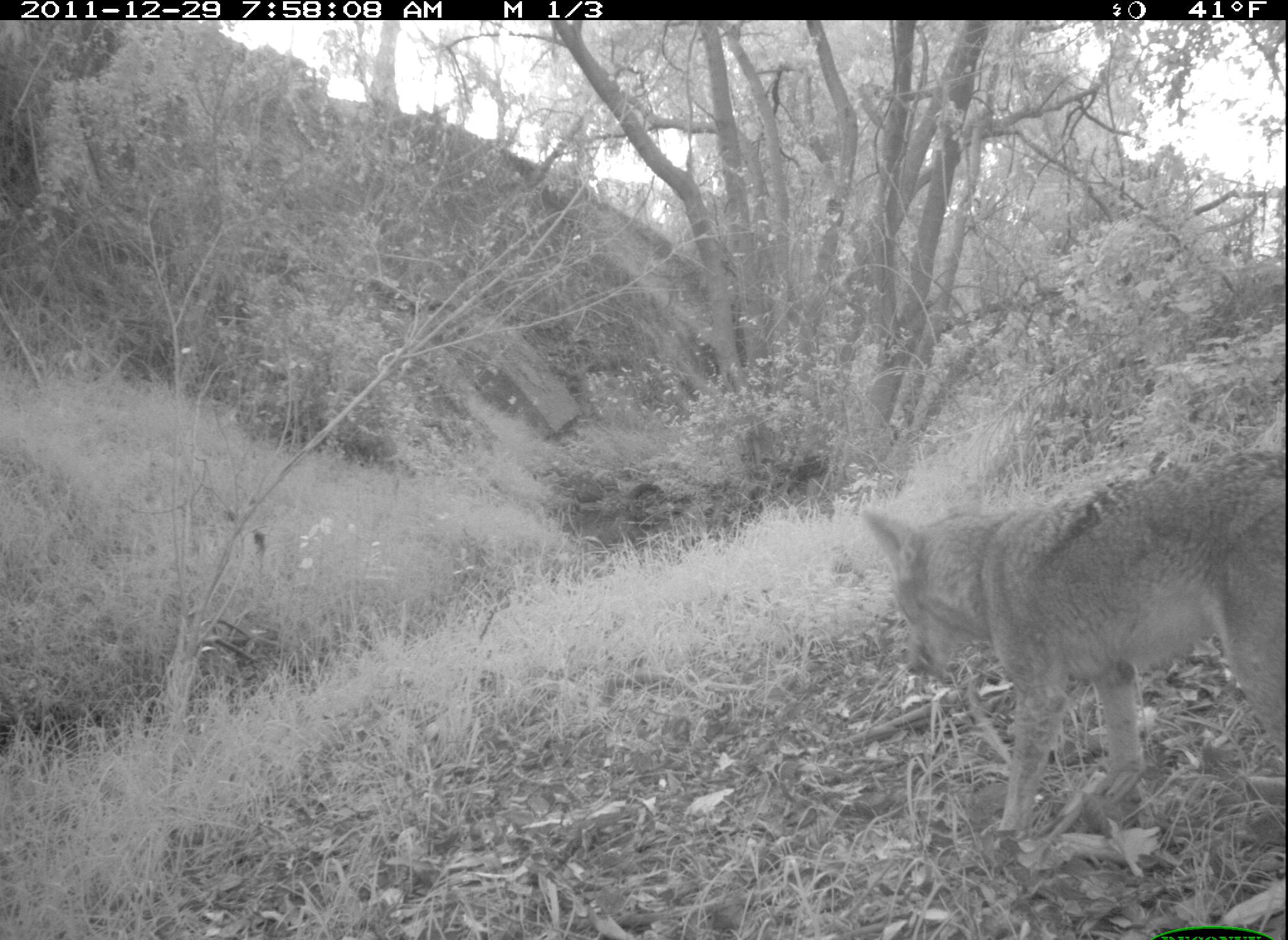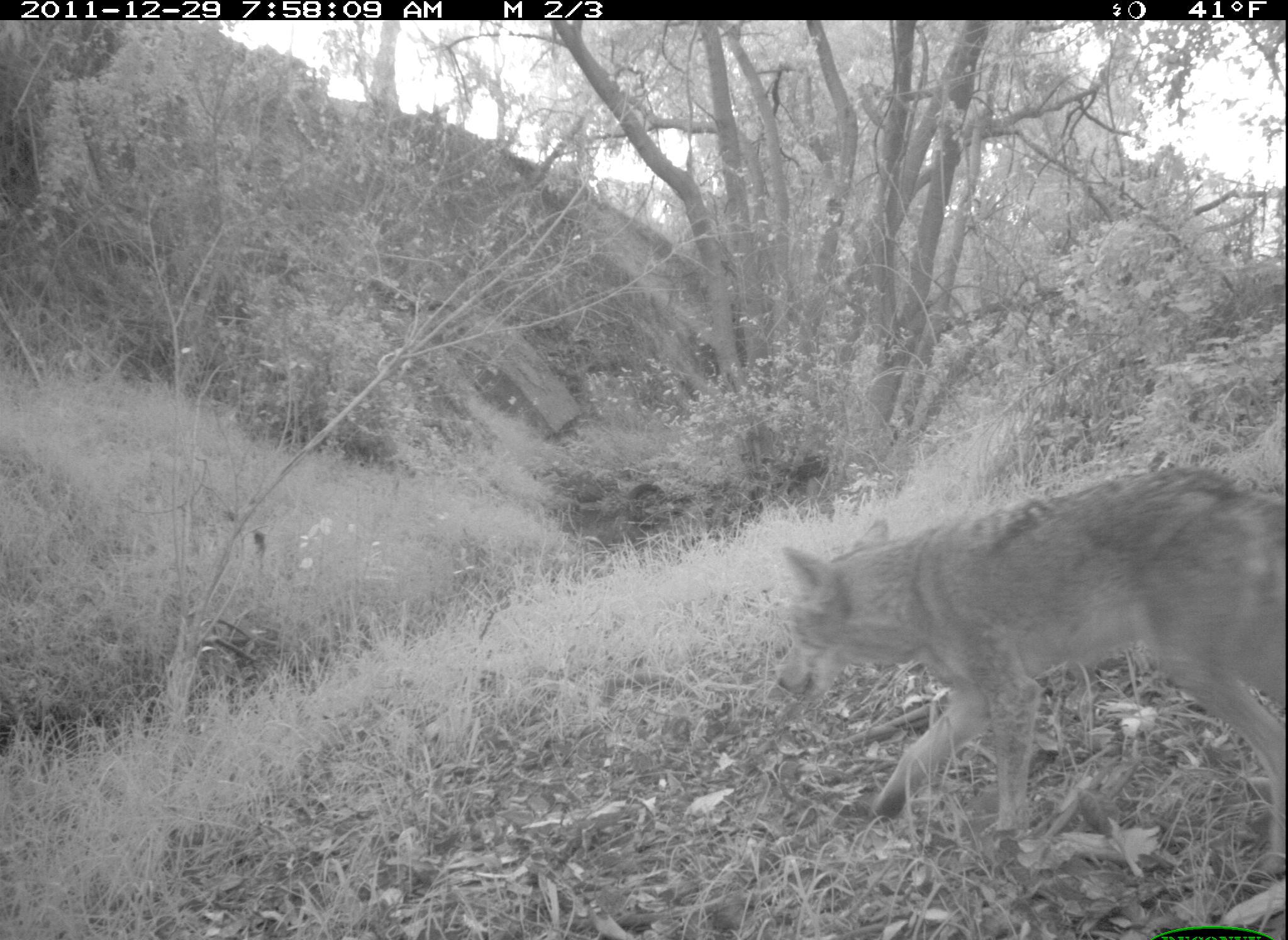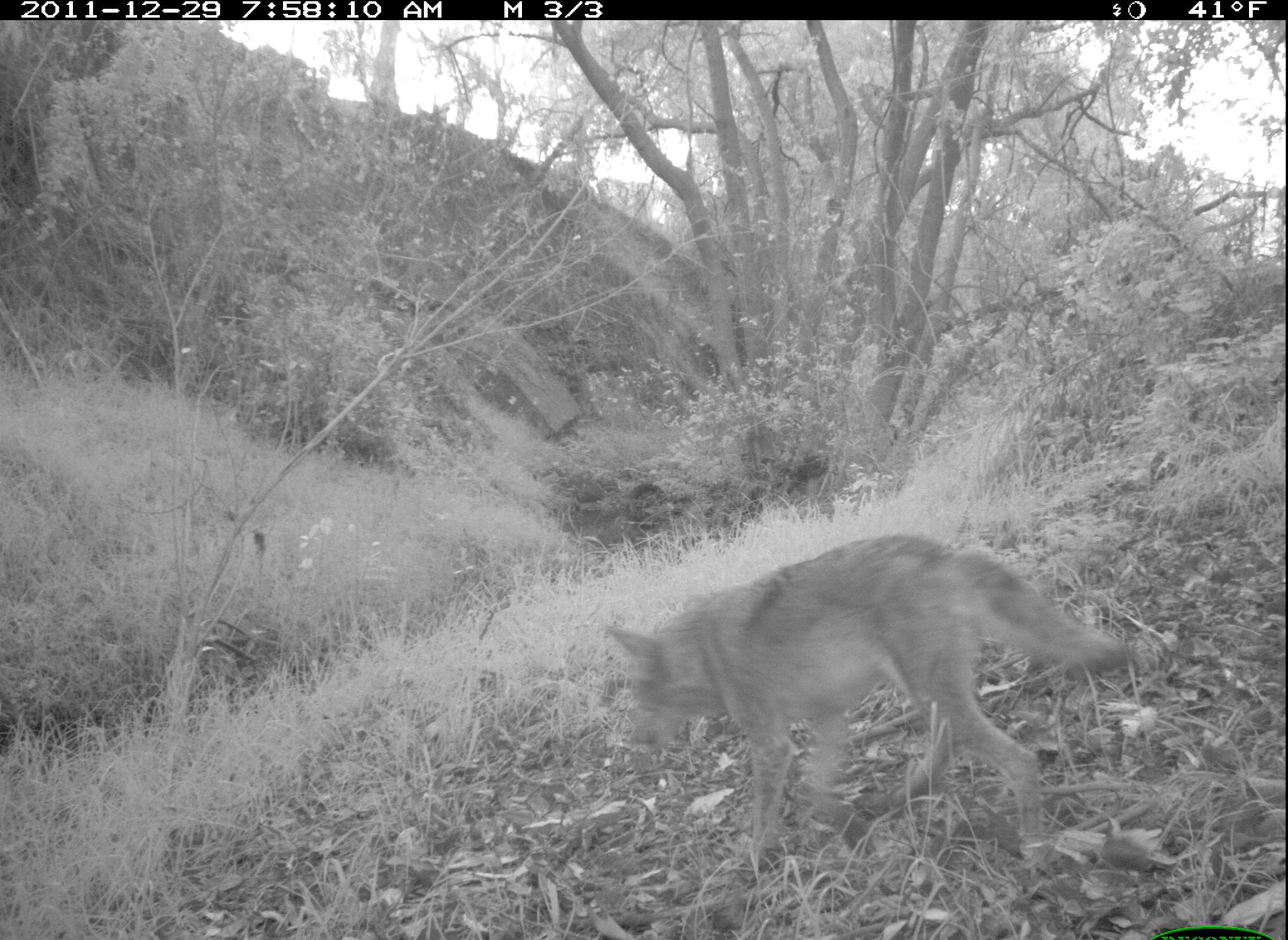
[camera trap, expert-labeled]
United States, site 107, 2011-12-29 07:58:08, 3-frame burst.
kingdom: Animalia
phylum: Chordata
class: Mammalia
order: Carnivora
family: Canidae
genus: Canis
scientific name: Canis latrans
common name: coyote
Coyote (Canis latrans).